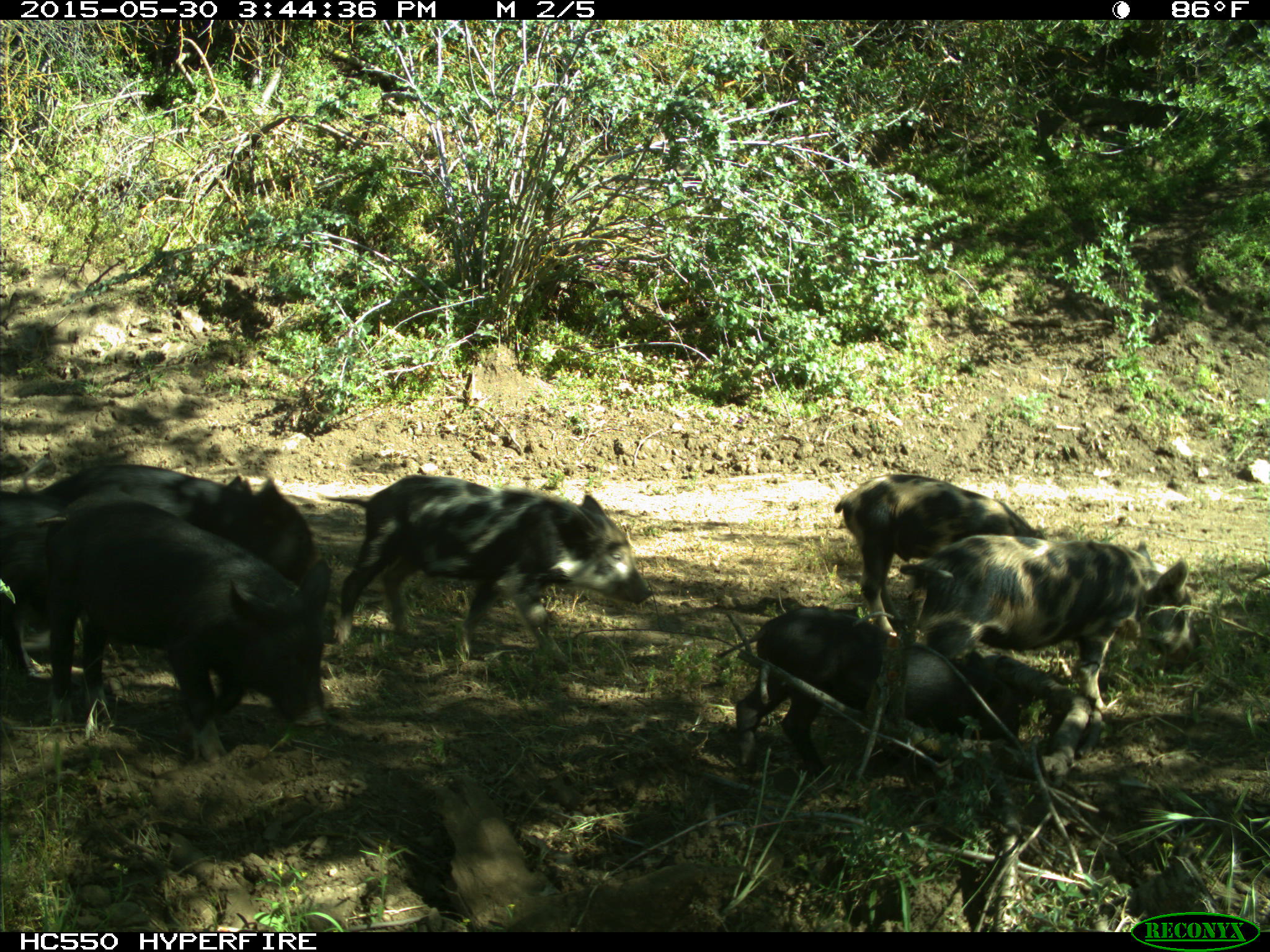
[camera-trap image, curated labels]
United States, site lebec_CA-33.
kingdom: Animalia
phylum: Chordata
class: Mammalia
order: Artiodactyla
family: Suidae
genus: Sus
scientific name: Sus scrofa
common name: wild boar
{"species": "Sus scrofa (wild boar)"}